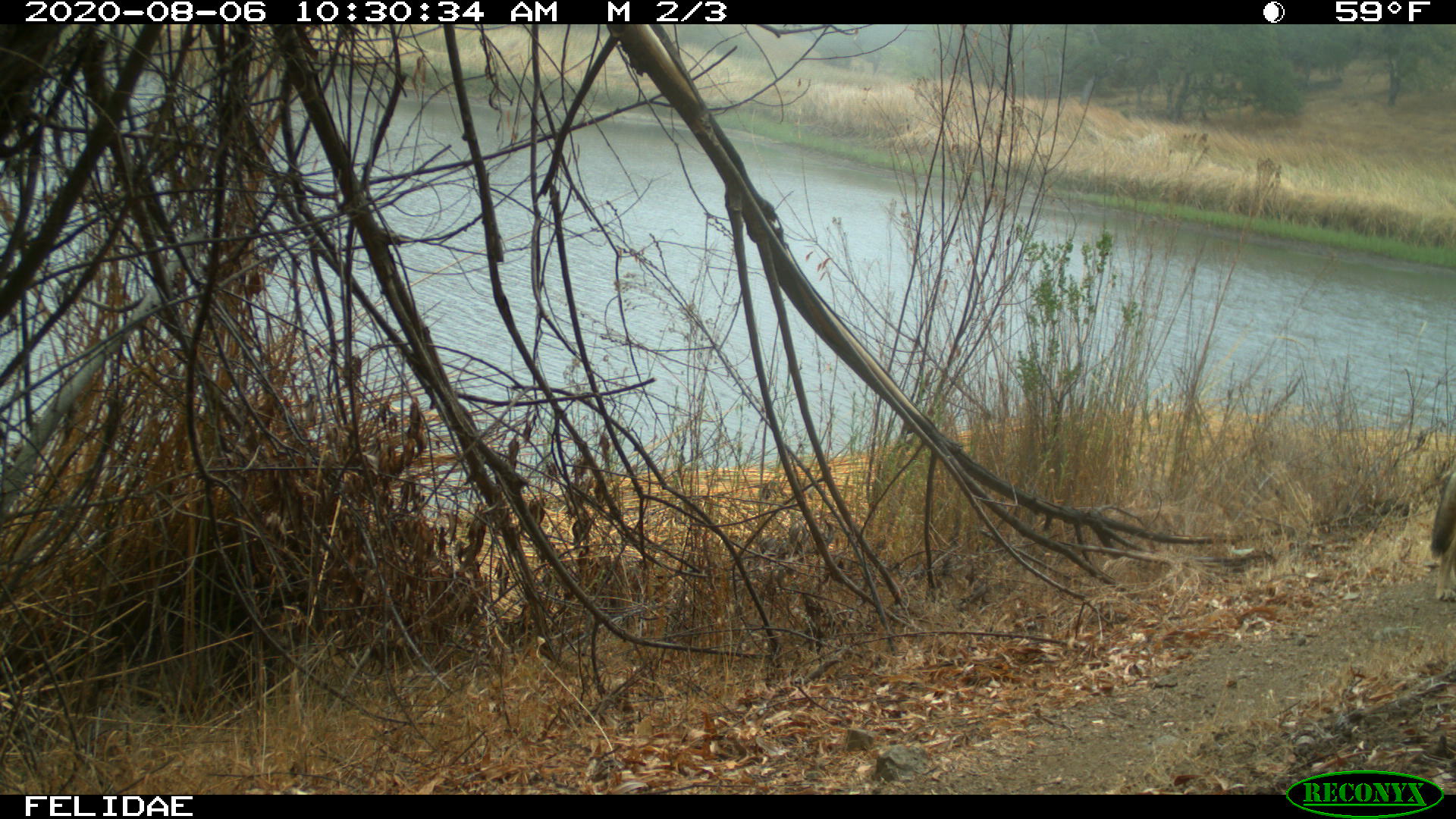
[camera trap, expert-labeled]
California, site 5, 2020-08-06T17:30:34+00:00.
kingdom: Animalia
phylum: Chordata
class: Mammalia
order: Carnivora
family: Canidae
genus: Canis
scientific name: Canis latrans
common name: coyote